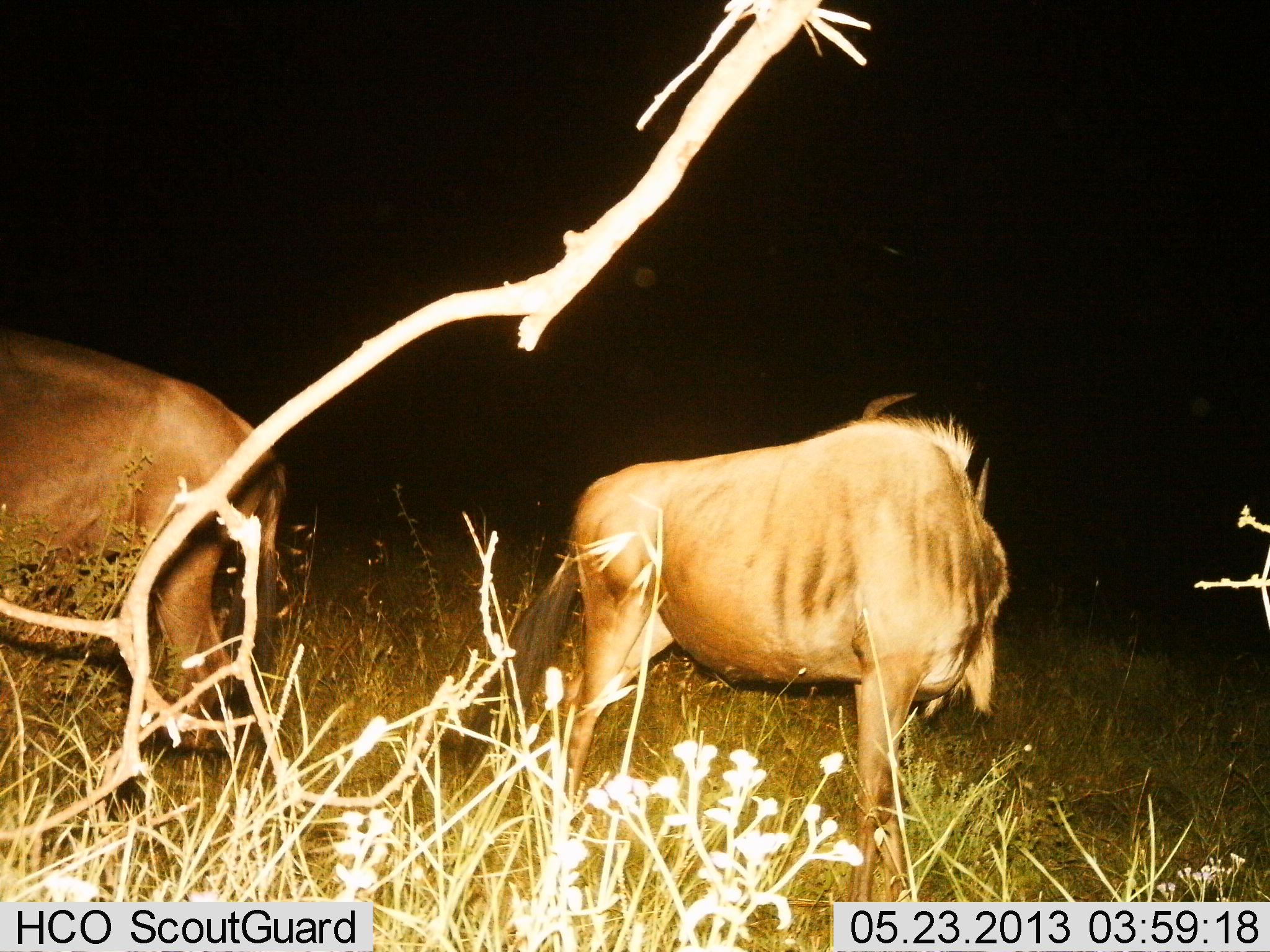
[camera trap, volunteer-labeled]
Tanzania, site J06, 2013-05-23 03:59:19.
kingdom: Animalia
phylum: Chordata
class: Mammalia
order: Artiodactyla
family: Bovidae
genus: Connochaetes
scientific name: Connochaetes taurinus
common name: blue wildebeest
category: wildebeest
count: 2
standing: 100%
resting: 0%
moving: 0%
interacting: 0%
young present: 0%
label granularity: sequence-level